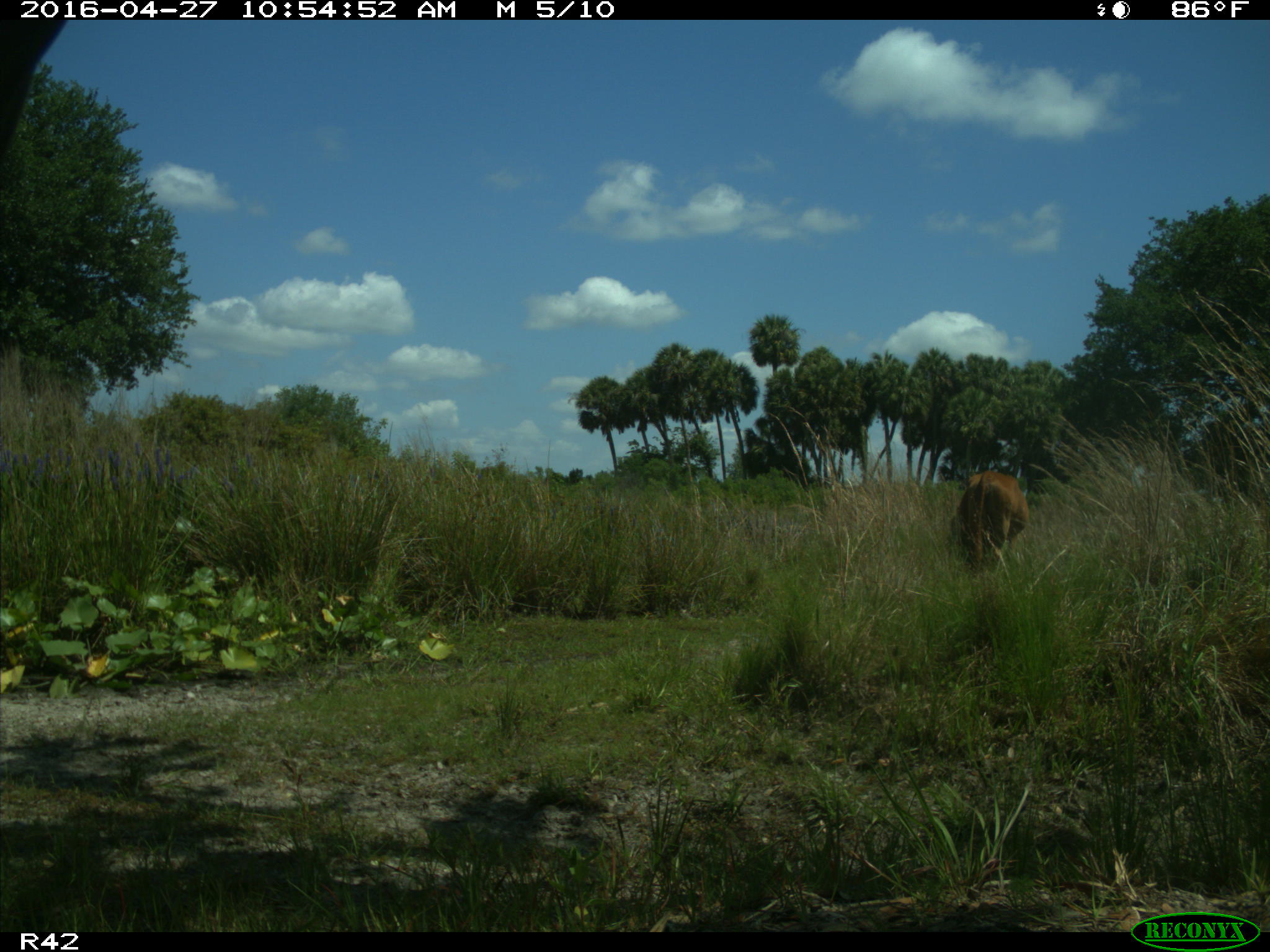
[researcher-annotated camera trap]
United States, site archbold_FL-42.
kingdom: Animalia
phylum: Chordata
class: Mammalia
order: Artiodactyla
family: Bovidae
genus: Bos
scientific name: Bos taurus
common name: domestic cow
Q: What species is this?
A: Bos taurus (domestic cow).